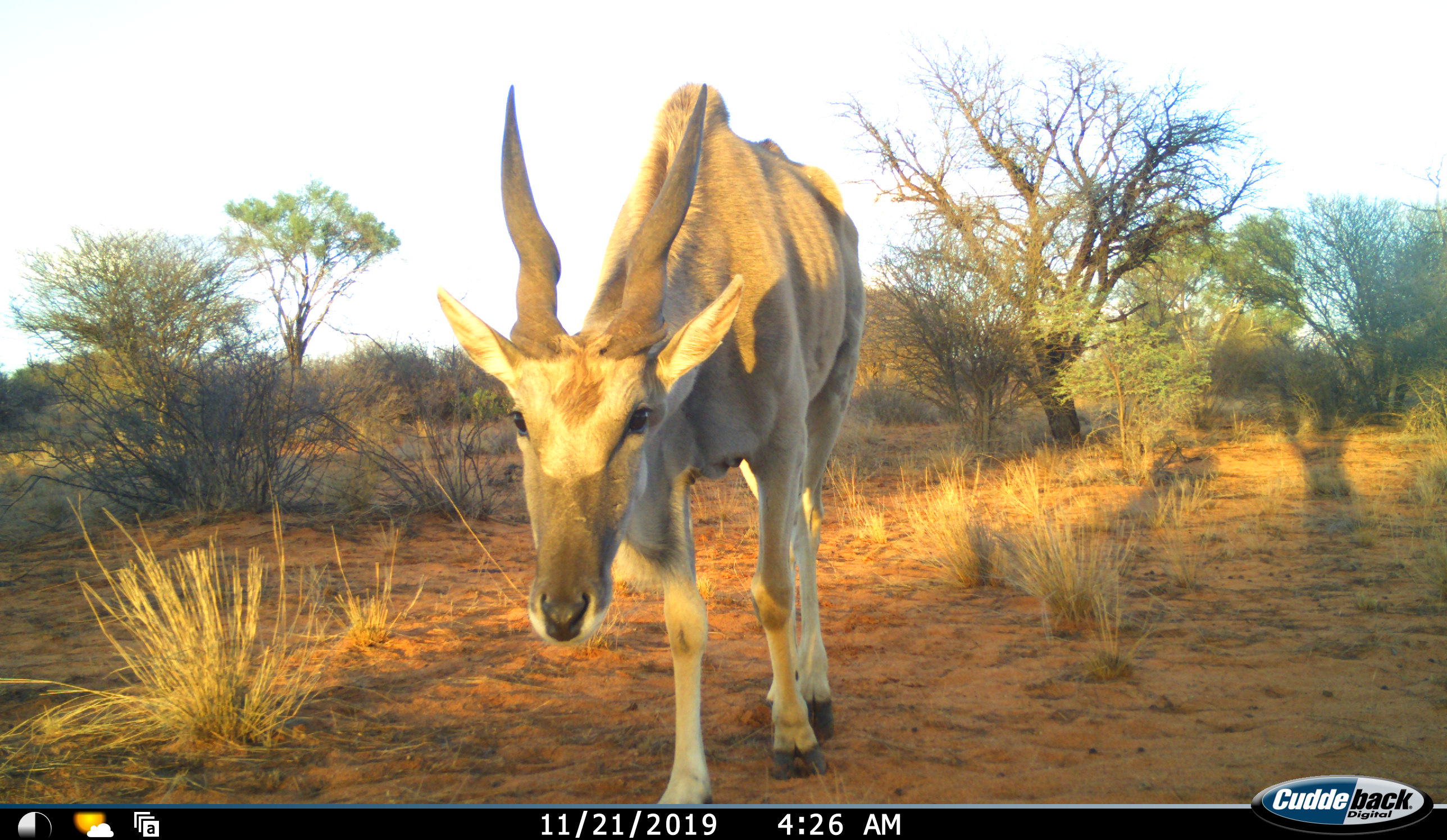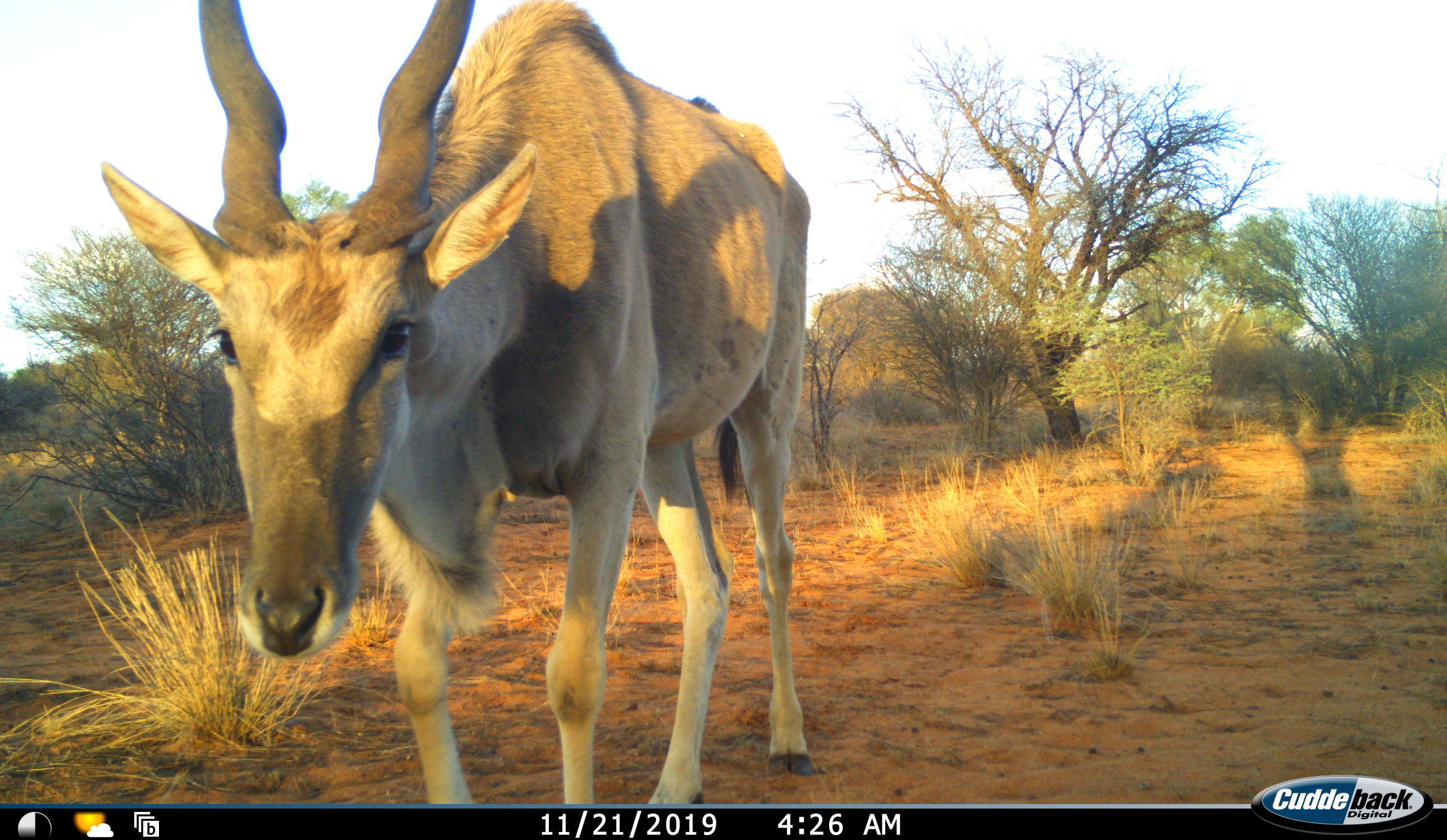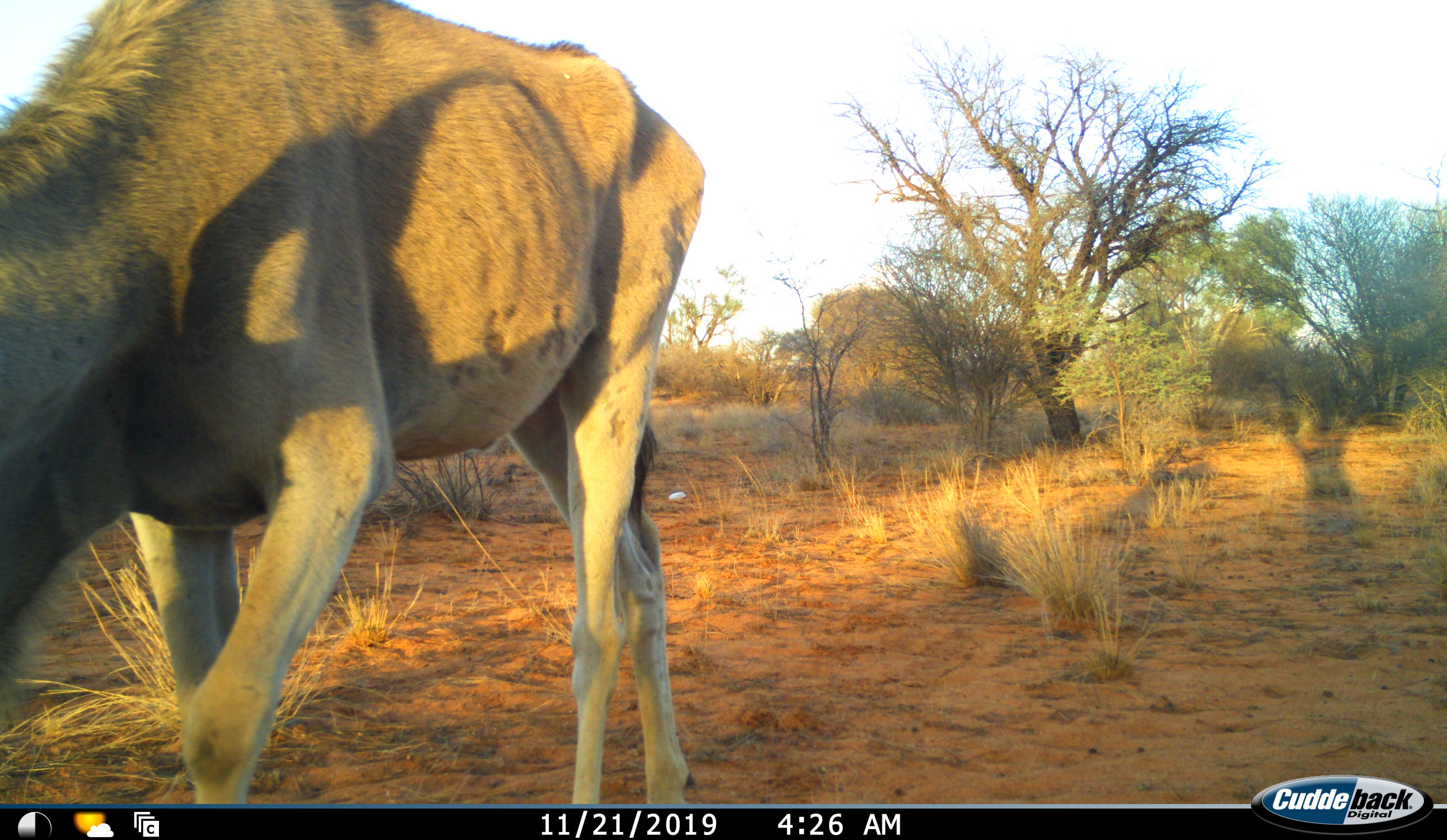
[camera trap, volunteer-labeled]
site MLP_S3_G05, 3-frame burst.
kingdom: Animalia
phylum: Chordata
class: Mammalia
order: Artiodactyla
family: Bovidae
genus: Tragelaphus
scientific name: Tragelaphus oryx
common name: eland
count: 1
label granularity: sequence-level